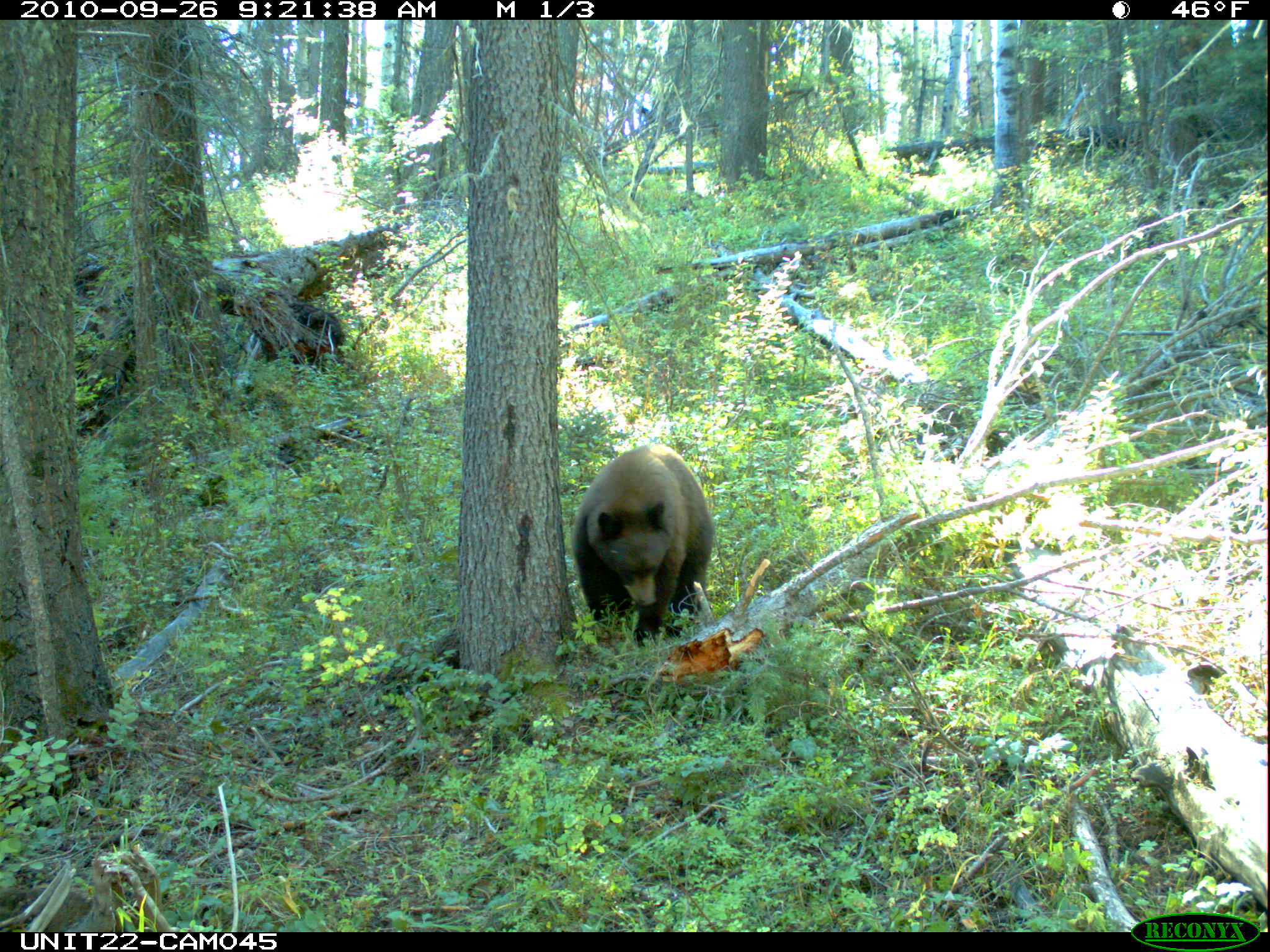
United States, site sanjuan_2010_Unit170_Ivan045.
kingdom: Animalia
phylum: Chordata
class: Mammalia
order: Carnivora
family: Ursidae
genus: Ursus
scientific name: Ursus americanus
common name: american black bear